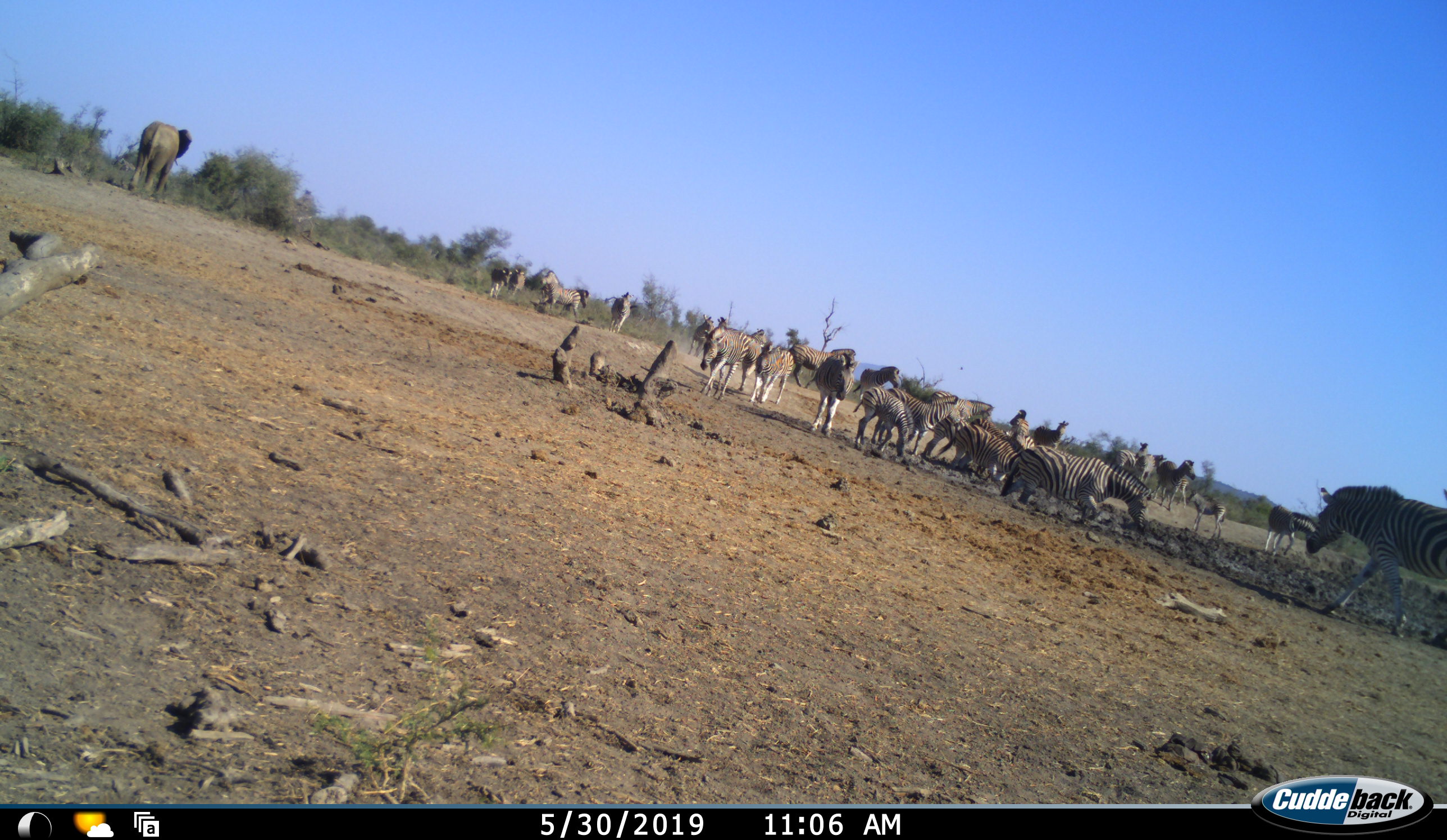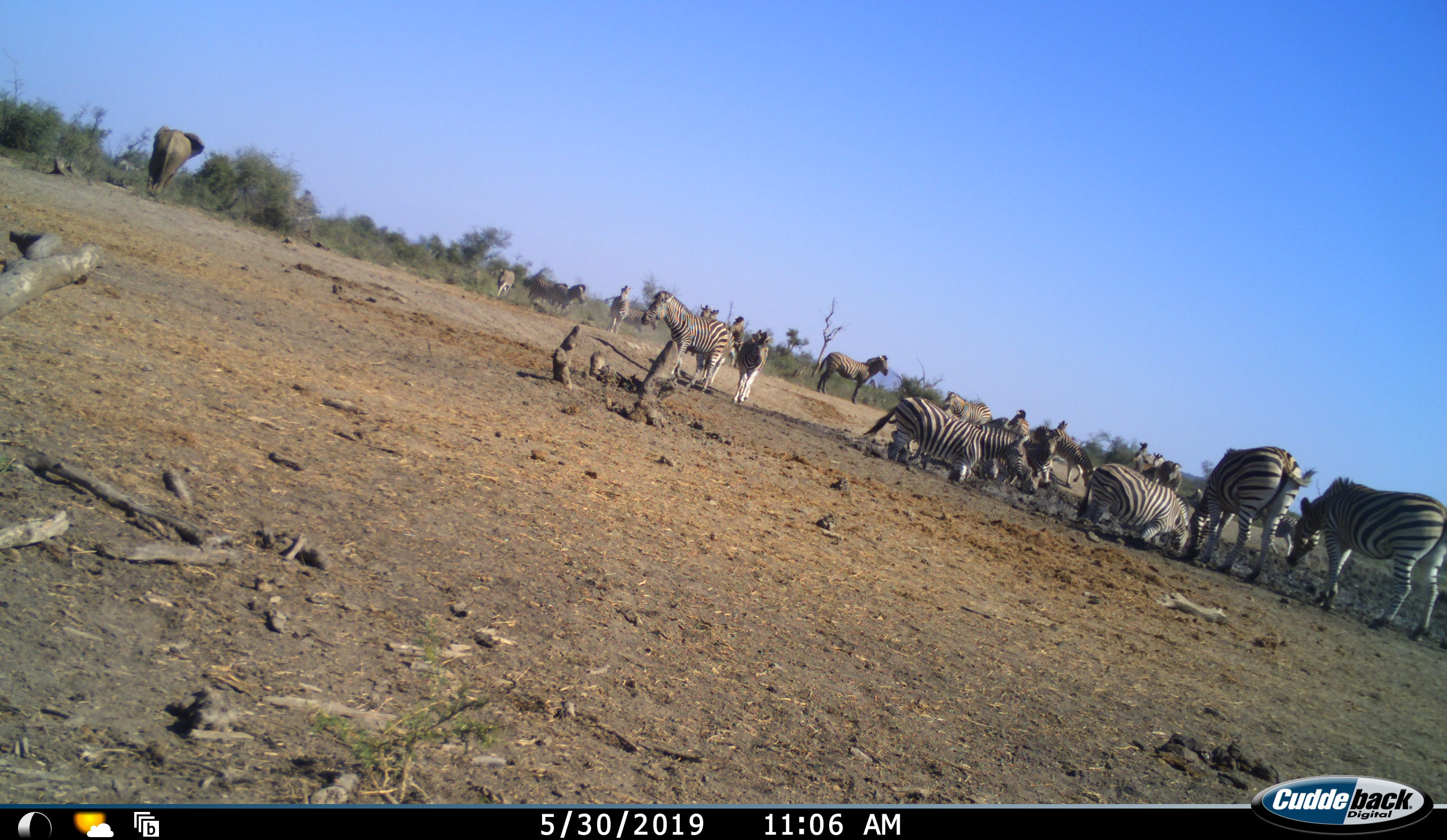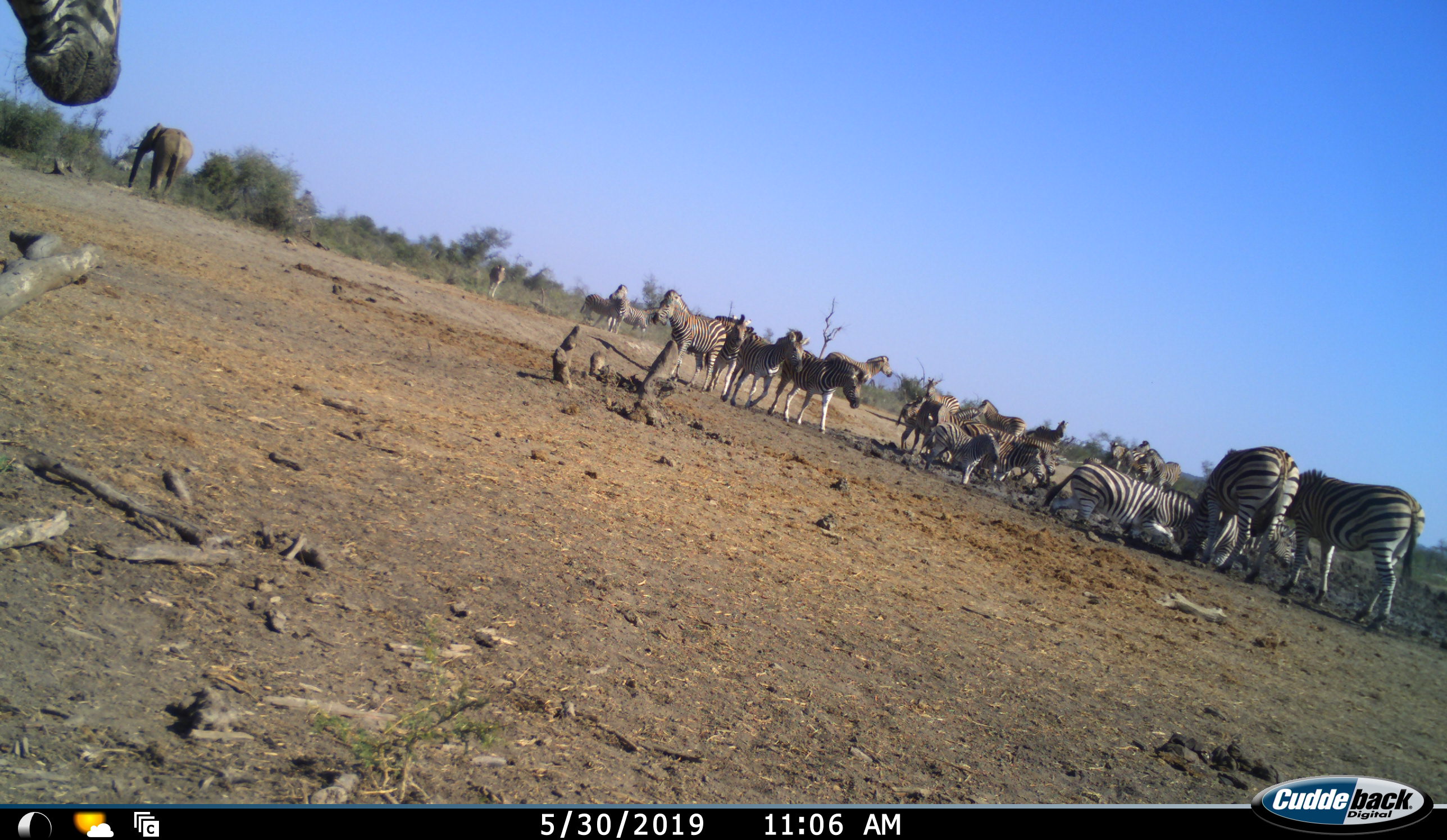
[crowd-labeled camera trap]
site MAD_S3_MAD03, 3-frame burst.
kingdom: Animalia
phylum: Chordata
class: Mammalia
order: Proboscidea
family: Elephantidae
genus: Loxodonta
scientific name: Loxodonta africana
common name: african bush elephant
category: elephant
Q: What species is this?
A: Elephant (african bush elephant) (Loxodonta africana).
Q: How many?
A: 1.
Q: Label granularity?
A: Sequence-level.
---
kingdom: Animalia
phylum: Chordata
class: Mammalia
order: Perissodactyla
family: Equidae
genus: Equus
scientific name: Equus quagga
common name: plains zebra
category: zebraplains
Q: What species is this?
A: Zebraplains (plains zebra) (Equus quagga).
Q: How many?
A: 11-50.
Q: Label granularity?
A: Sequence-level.